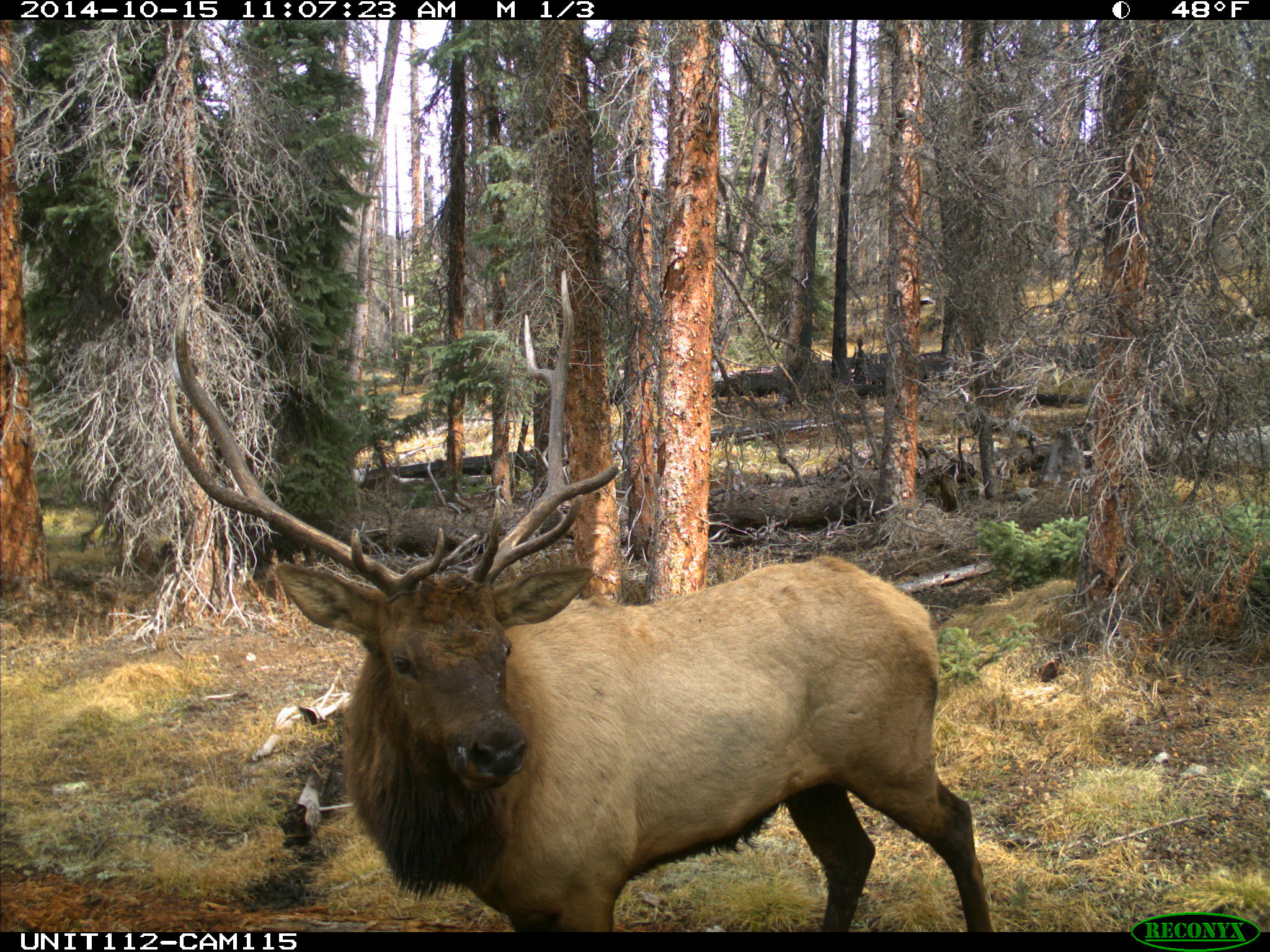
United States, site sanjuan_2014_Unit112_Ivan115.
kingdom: Animalia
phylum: Chordata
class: Mammalia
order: Artiodactyla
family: Cervidae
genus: Cervus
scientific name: Cervus elaphus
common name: red deer